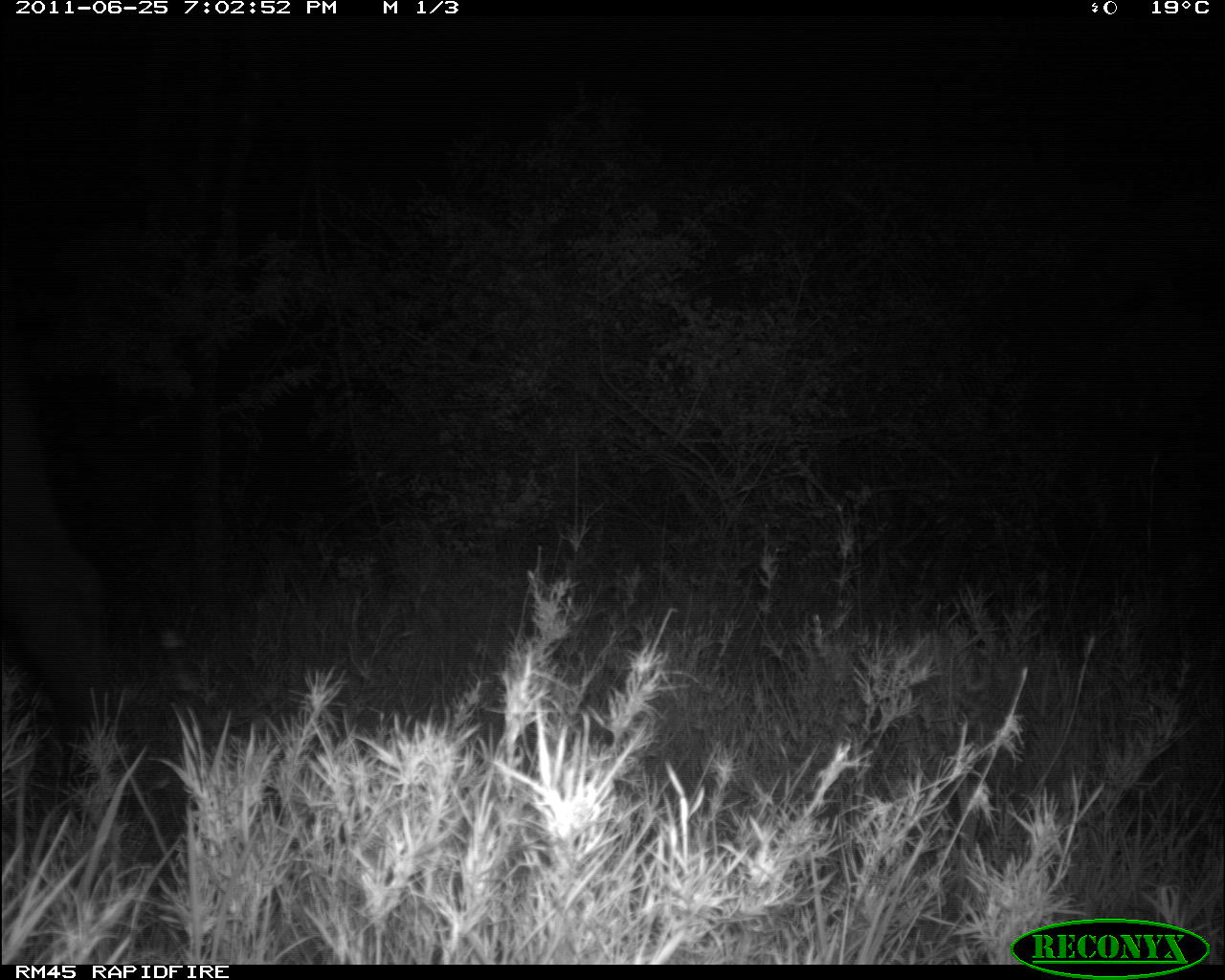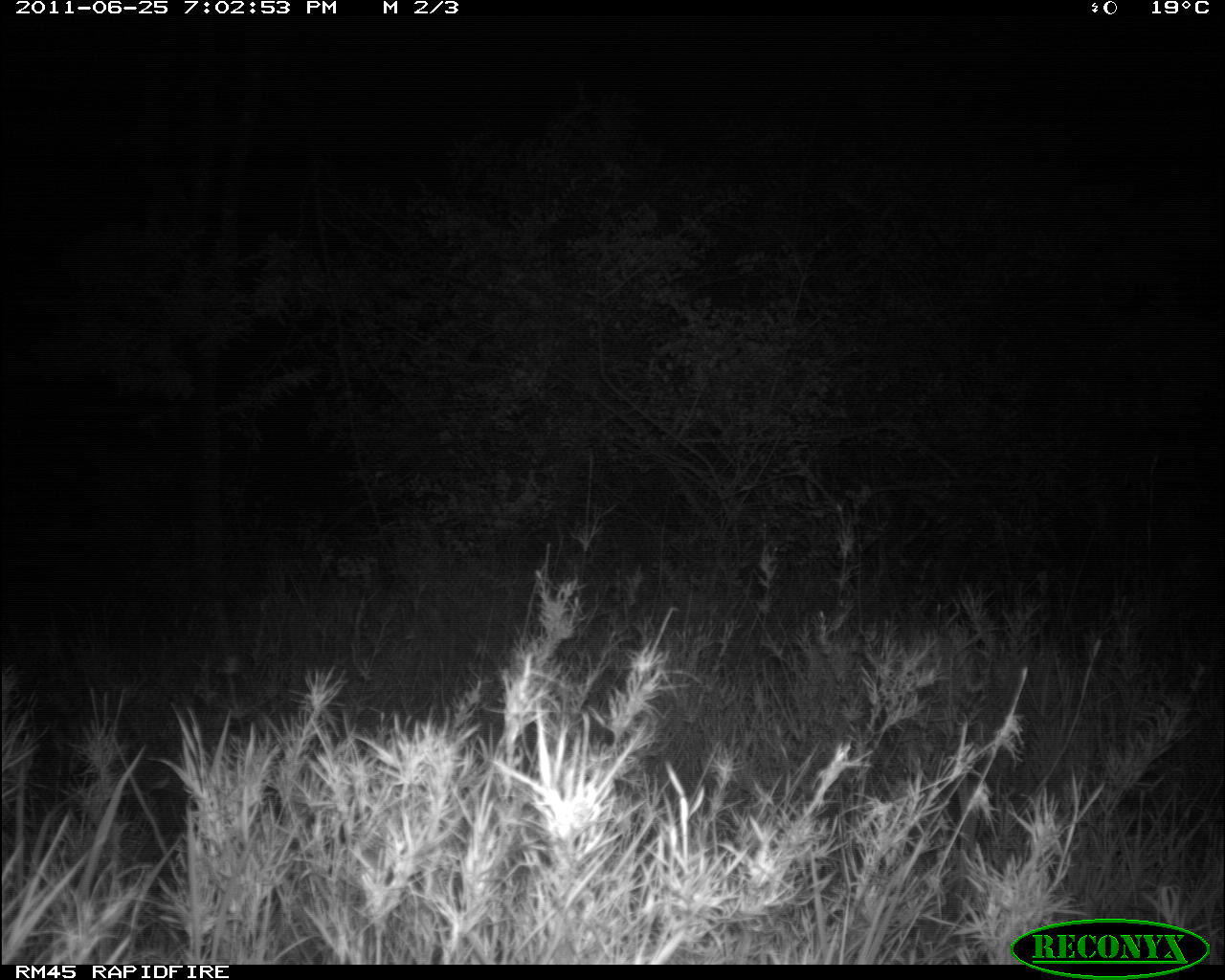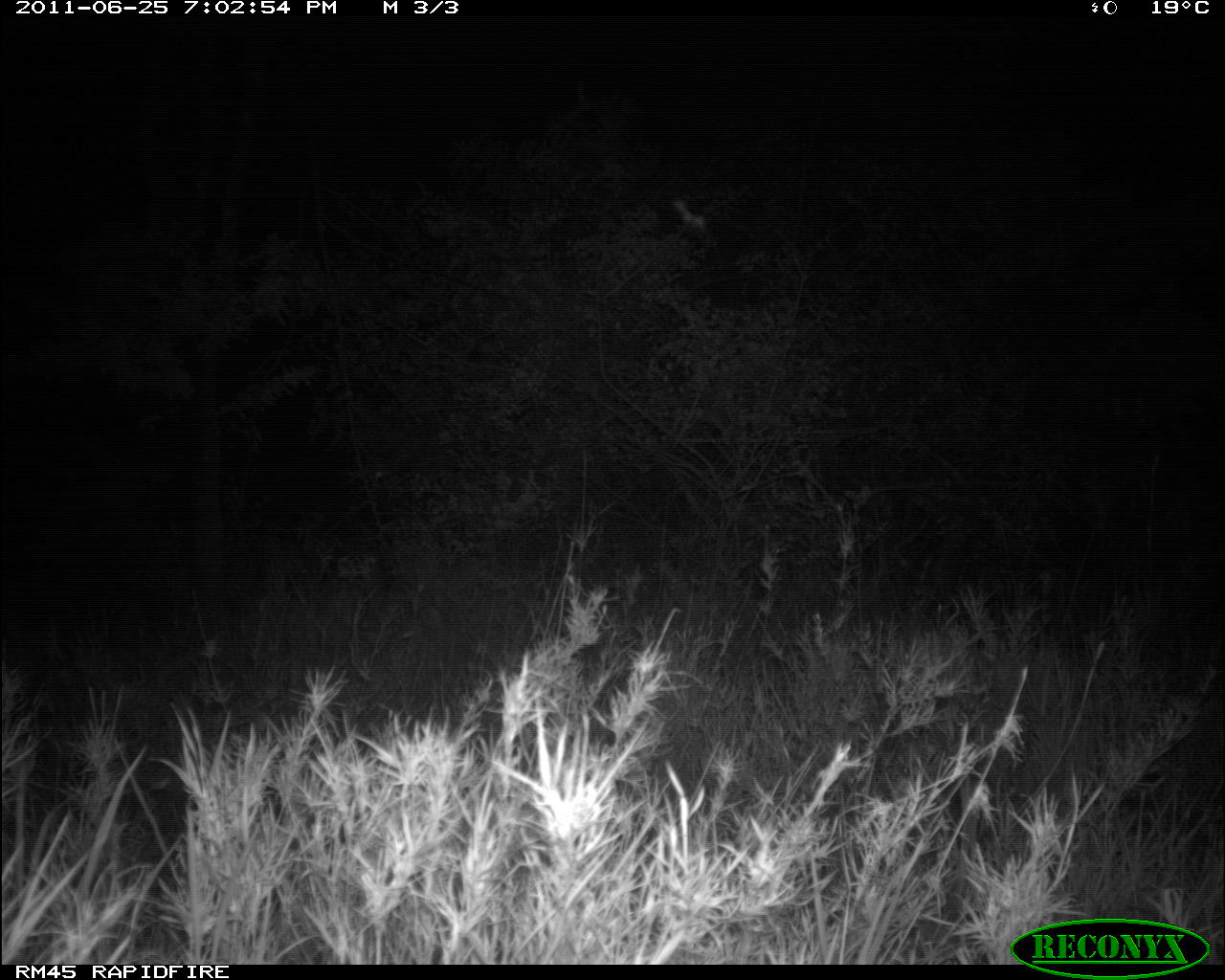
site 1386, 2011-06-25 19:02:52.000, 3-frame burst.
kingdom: Animalia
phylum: Chordata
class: Mammalia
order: Artiodactyla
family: Bovidae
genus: Syncerus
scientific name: Syncerus caffer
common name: african buffalo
Syncerus caffer (african buffalo), count 1.